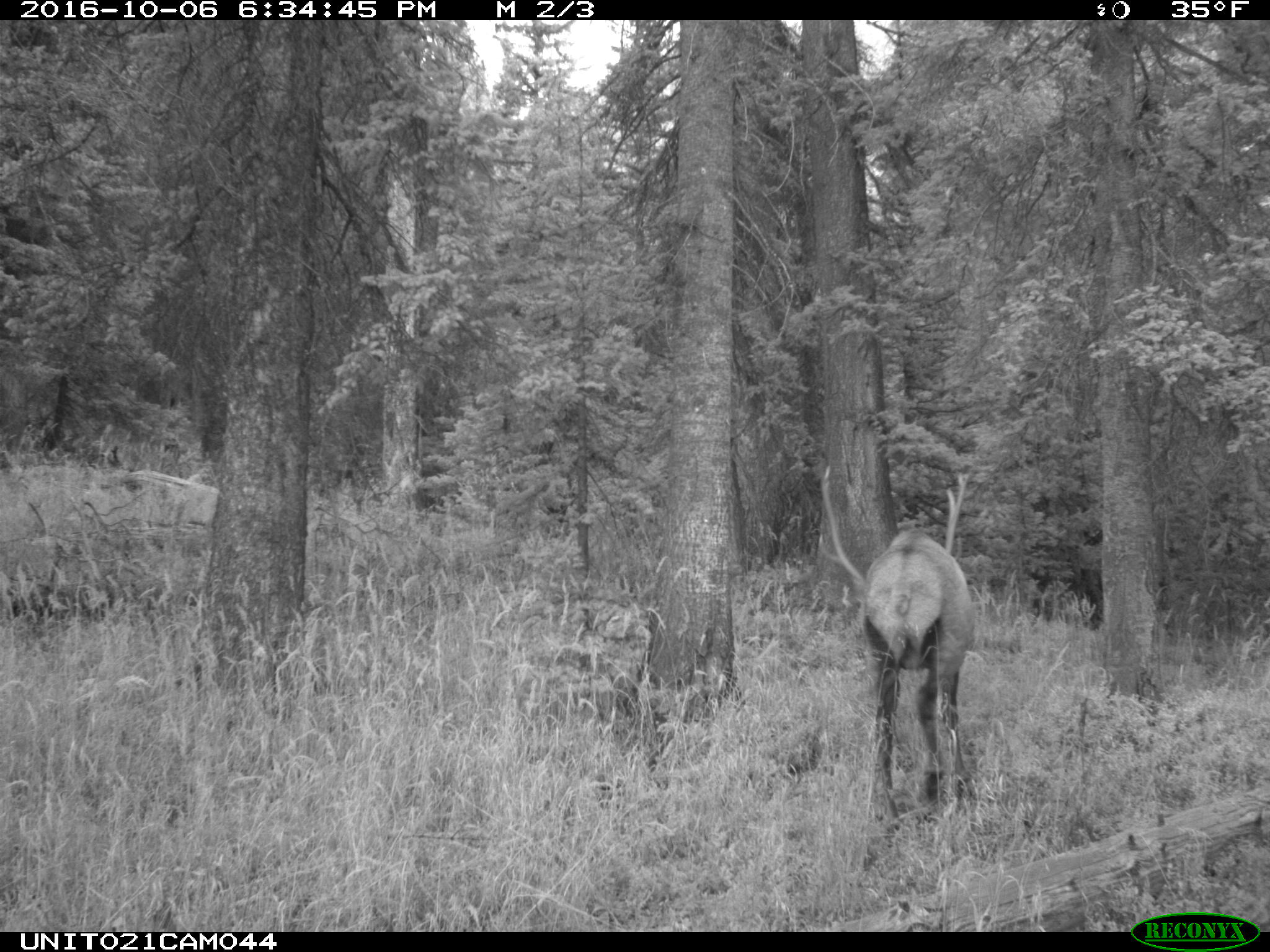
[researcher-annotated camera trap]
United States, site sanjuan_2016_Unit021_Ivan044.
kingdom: Animalia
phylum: Chordata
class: Mammalia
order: Artiodactyla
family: Cervidae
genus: Cervus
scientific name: Cervus elaphus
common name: red deer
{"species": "Cervus elaphus (red deer)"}